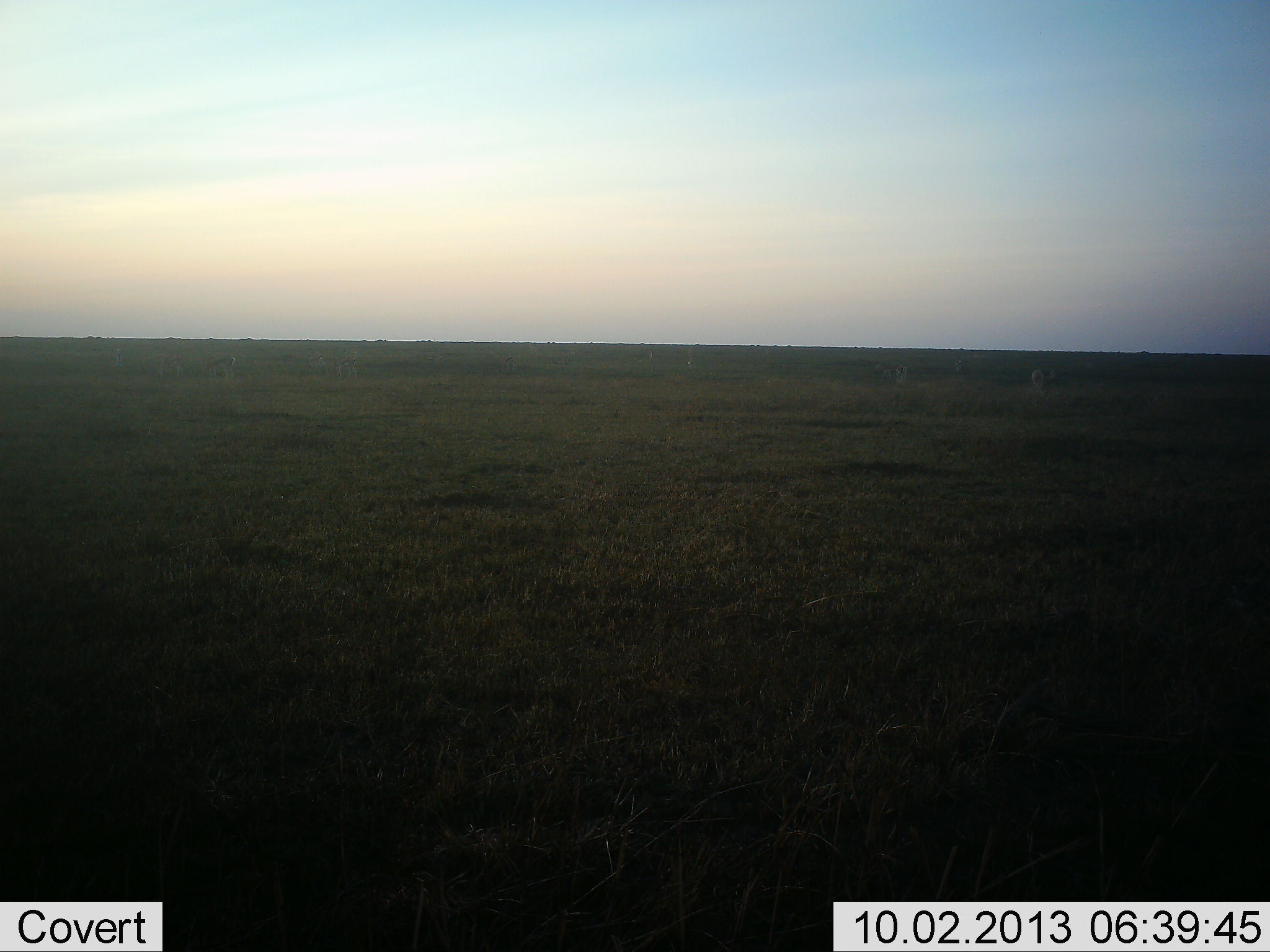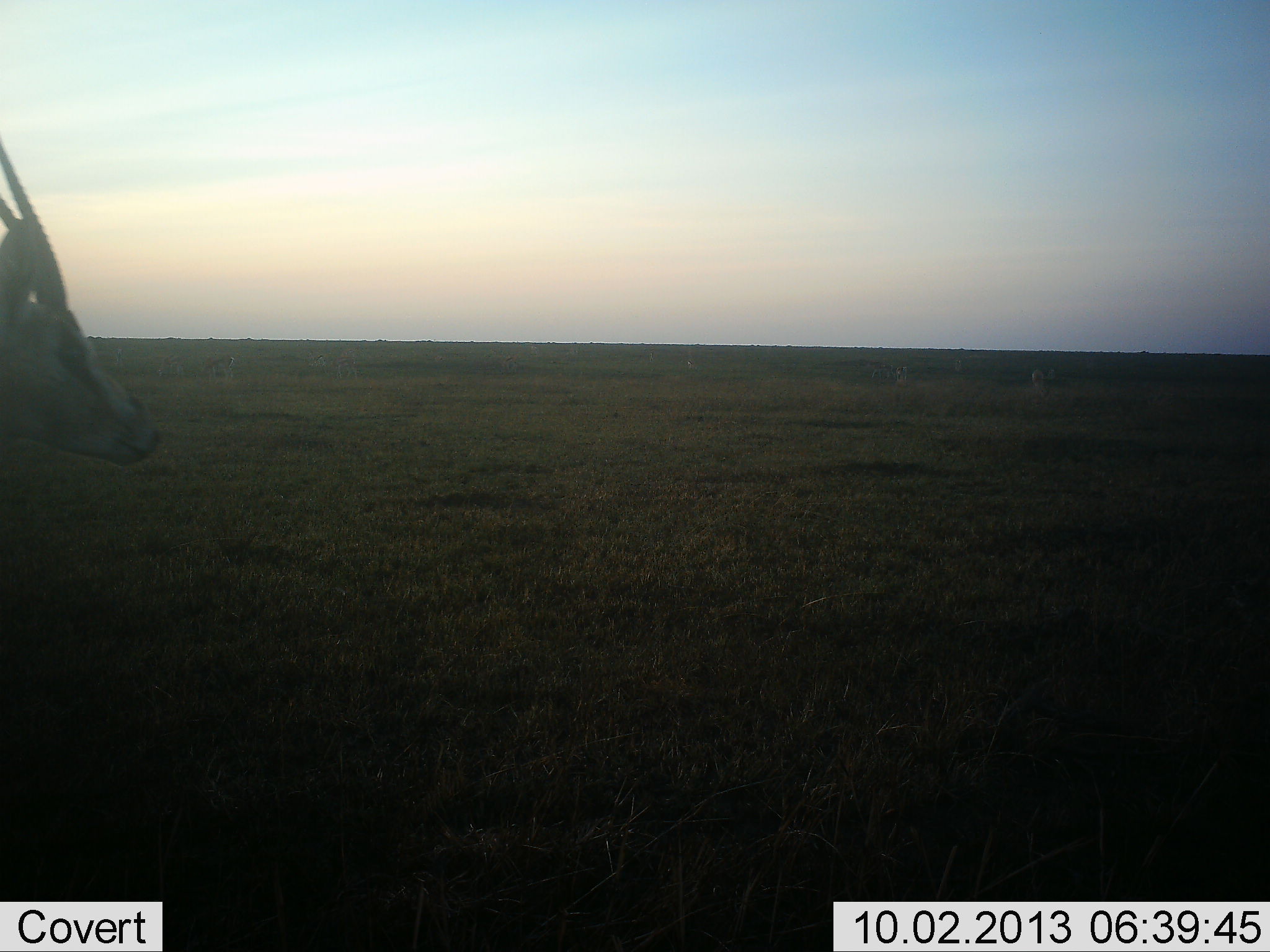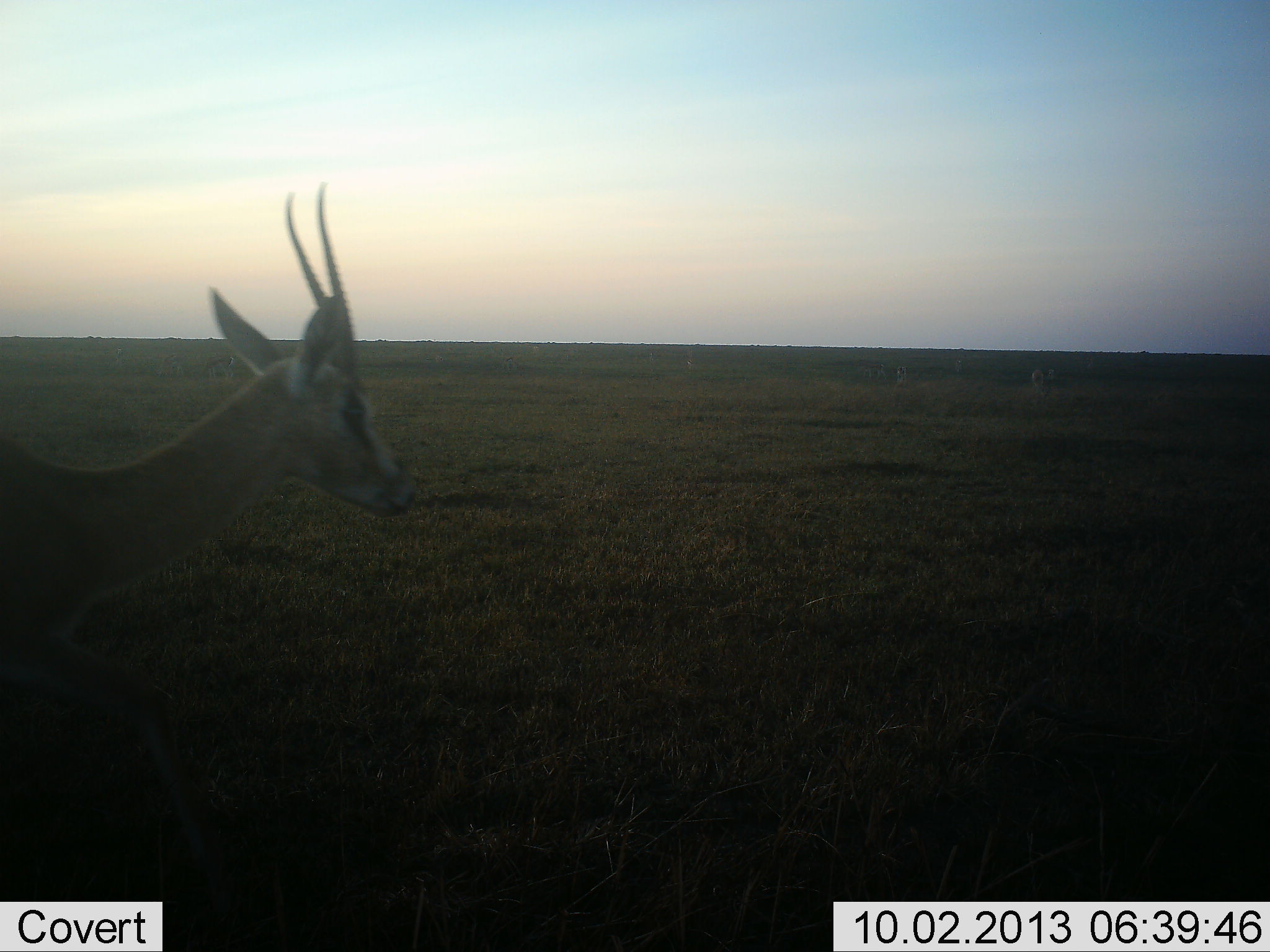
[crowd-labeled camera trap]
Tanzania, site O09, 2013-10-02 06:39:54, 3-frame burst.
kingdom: Animalia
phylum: Chordata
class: Mammalia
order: Artiodactyla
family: Bovidae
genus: Nanger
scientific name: Nanger granti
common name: grant's gazelle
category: gazellegrants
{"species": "gazellegrants (grant's gazelle) (Nanger granti)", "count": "1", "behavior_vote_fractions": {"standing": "0%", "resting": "0%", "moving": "100%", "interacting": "0%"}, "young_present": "0%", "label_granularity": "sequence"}